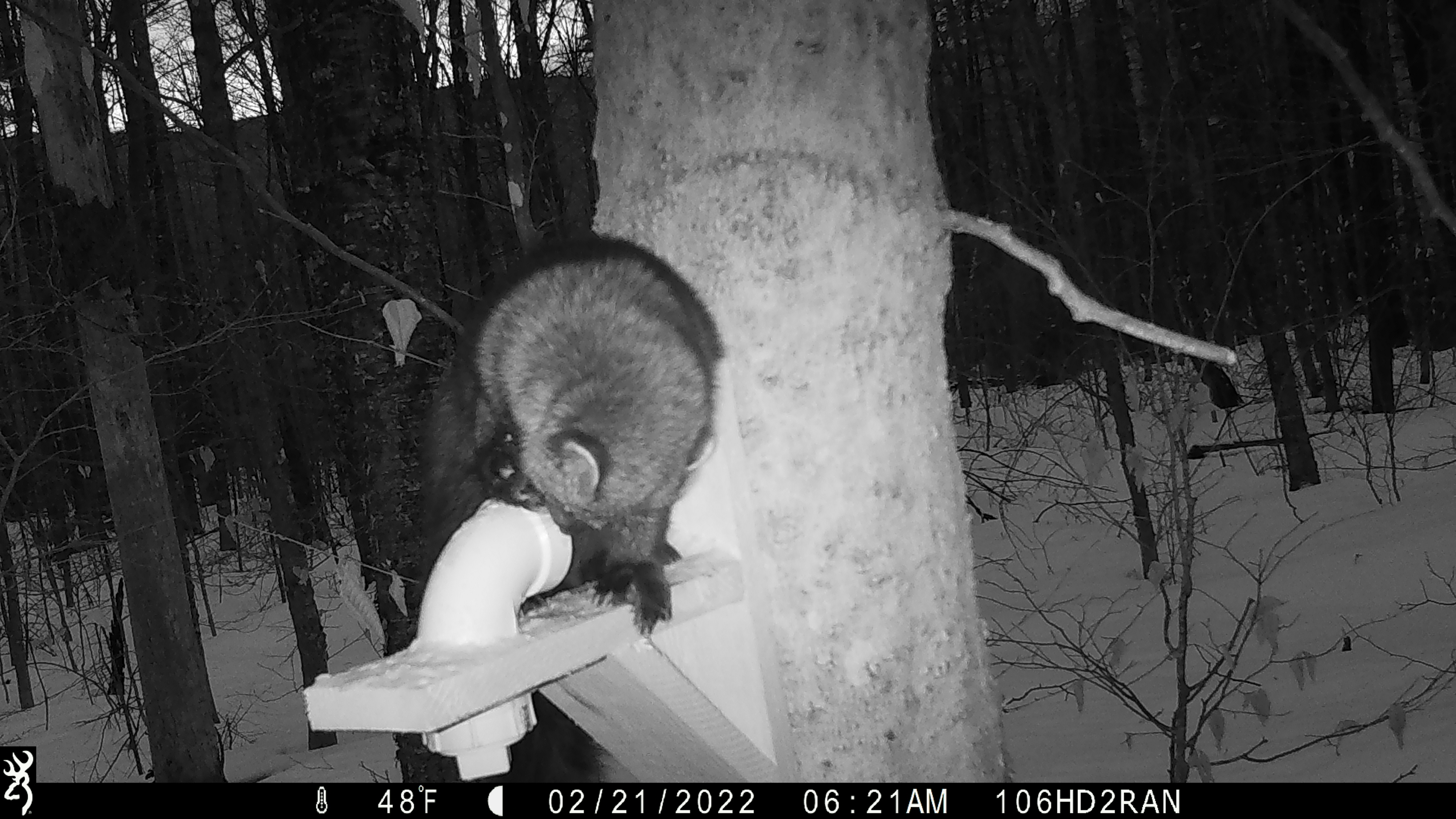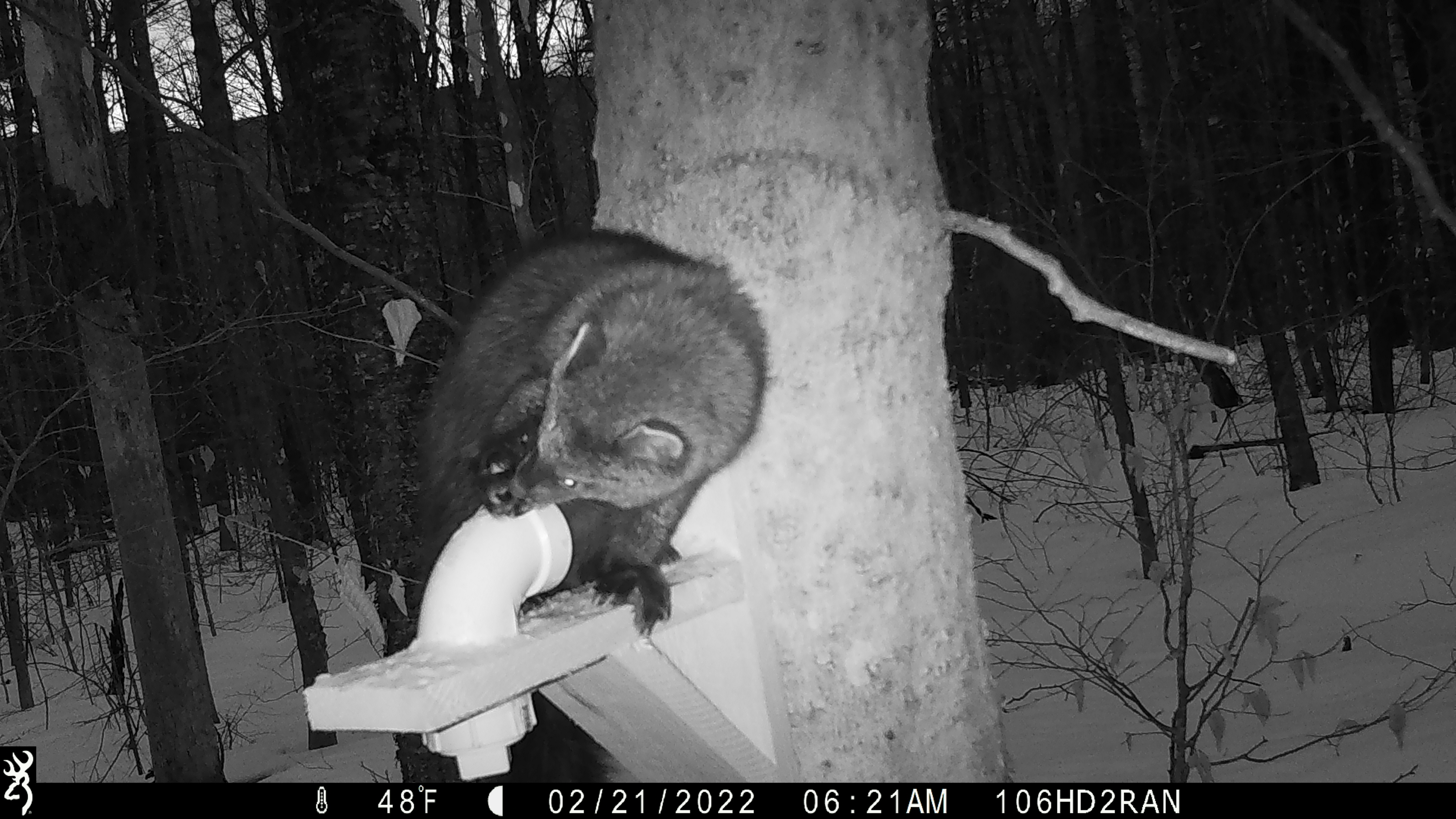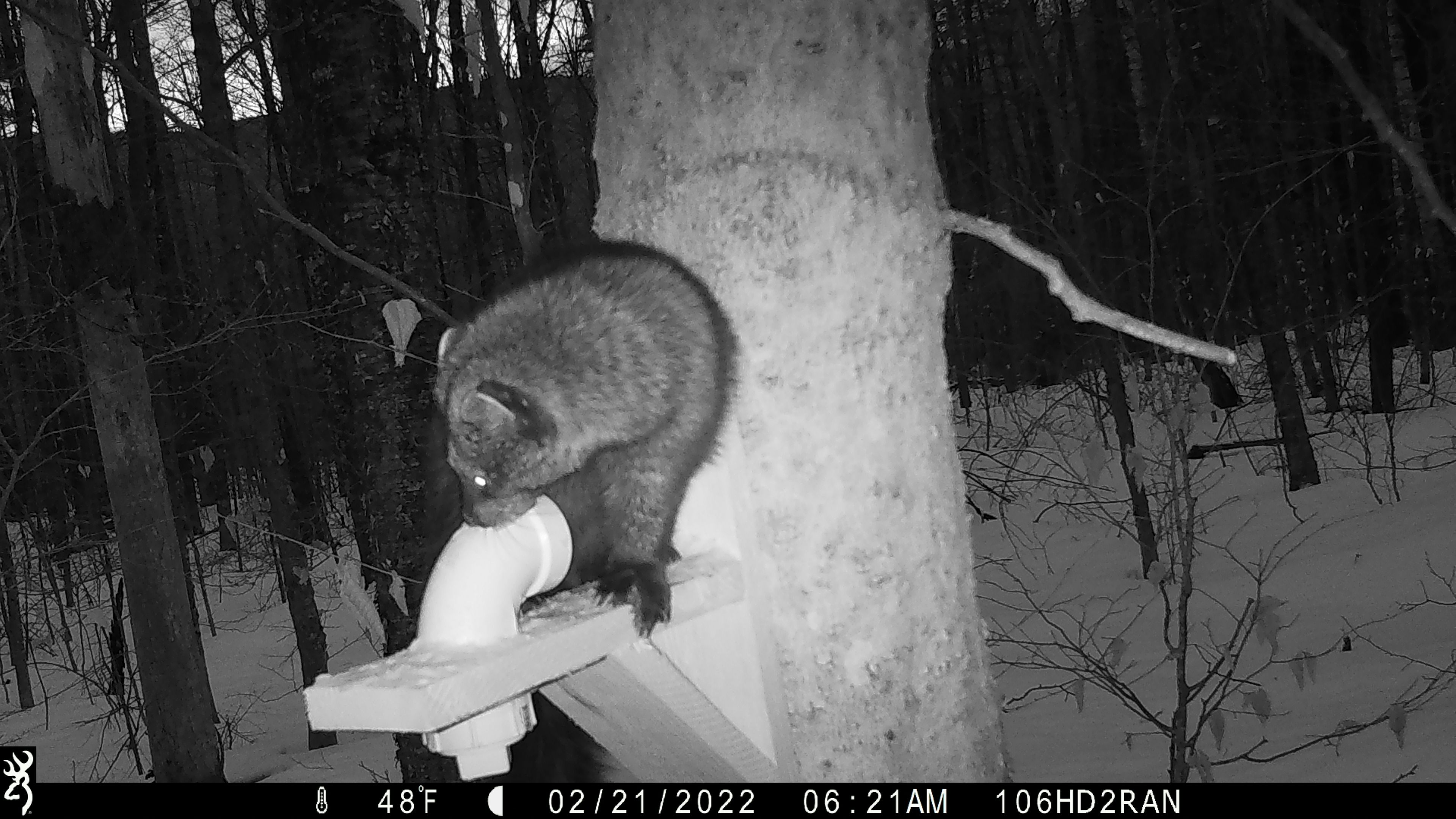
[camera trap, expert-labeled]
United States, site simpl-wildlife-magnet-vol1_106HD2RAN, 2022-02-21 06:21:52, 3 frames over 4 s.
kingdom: Animalia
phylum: Chordata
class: Mammalia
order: Carnivora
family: Mustelidae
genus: Pekania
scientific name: Pekania pennanti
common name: fisher